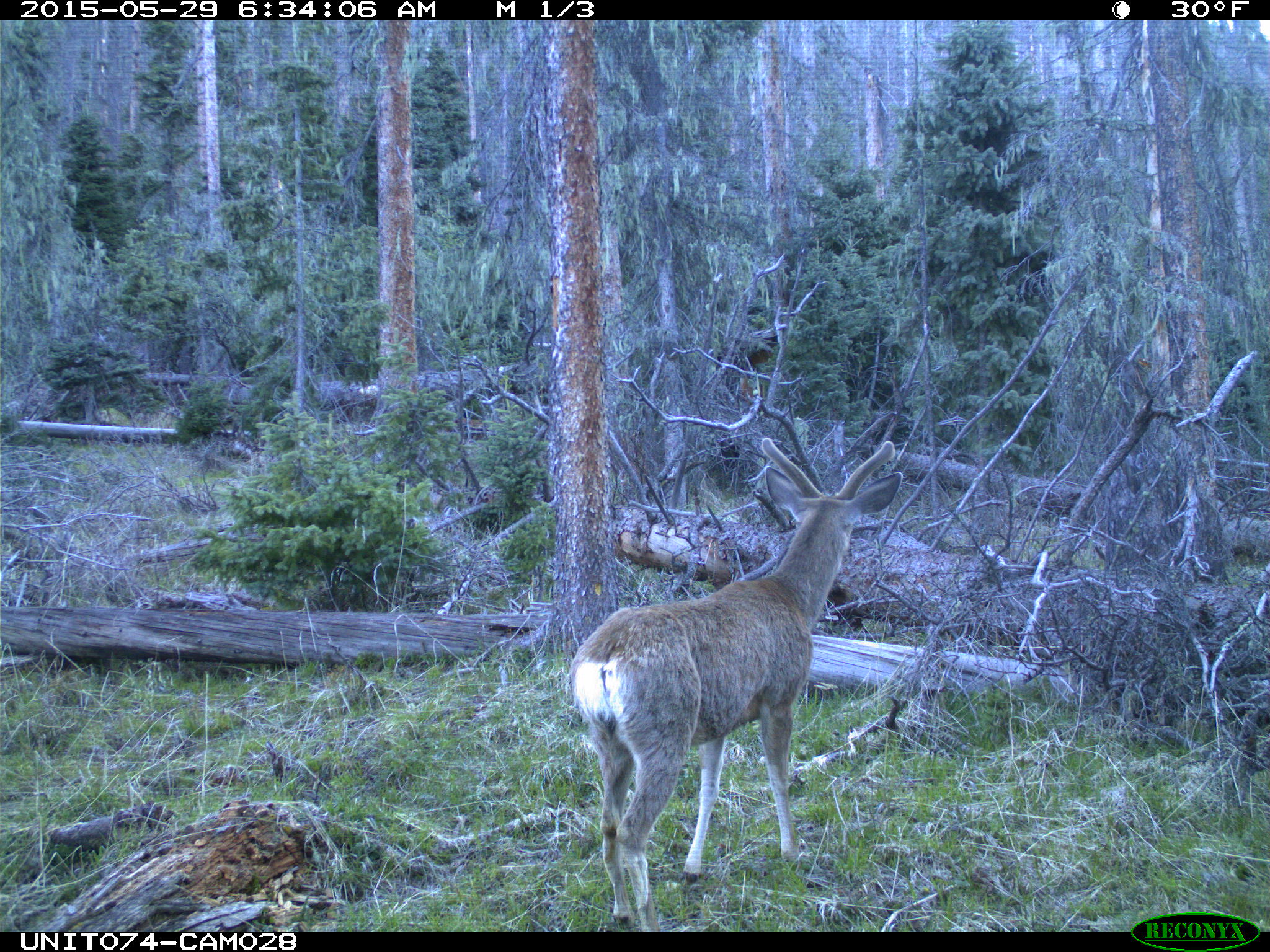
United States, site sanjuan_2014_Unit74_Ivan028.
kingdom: Animalia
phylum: Chordata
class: Mammalia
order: Artiodactyla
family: Cervidae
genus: Odocoileus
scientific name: Odocoileus hemionus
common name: mule deer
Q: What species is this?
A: Odocoileus hemionus (mule deer).